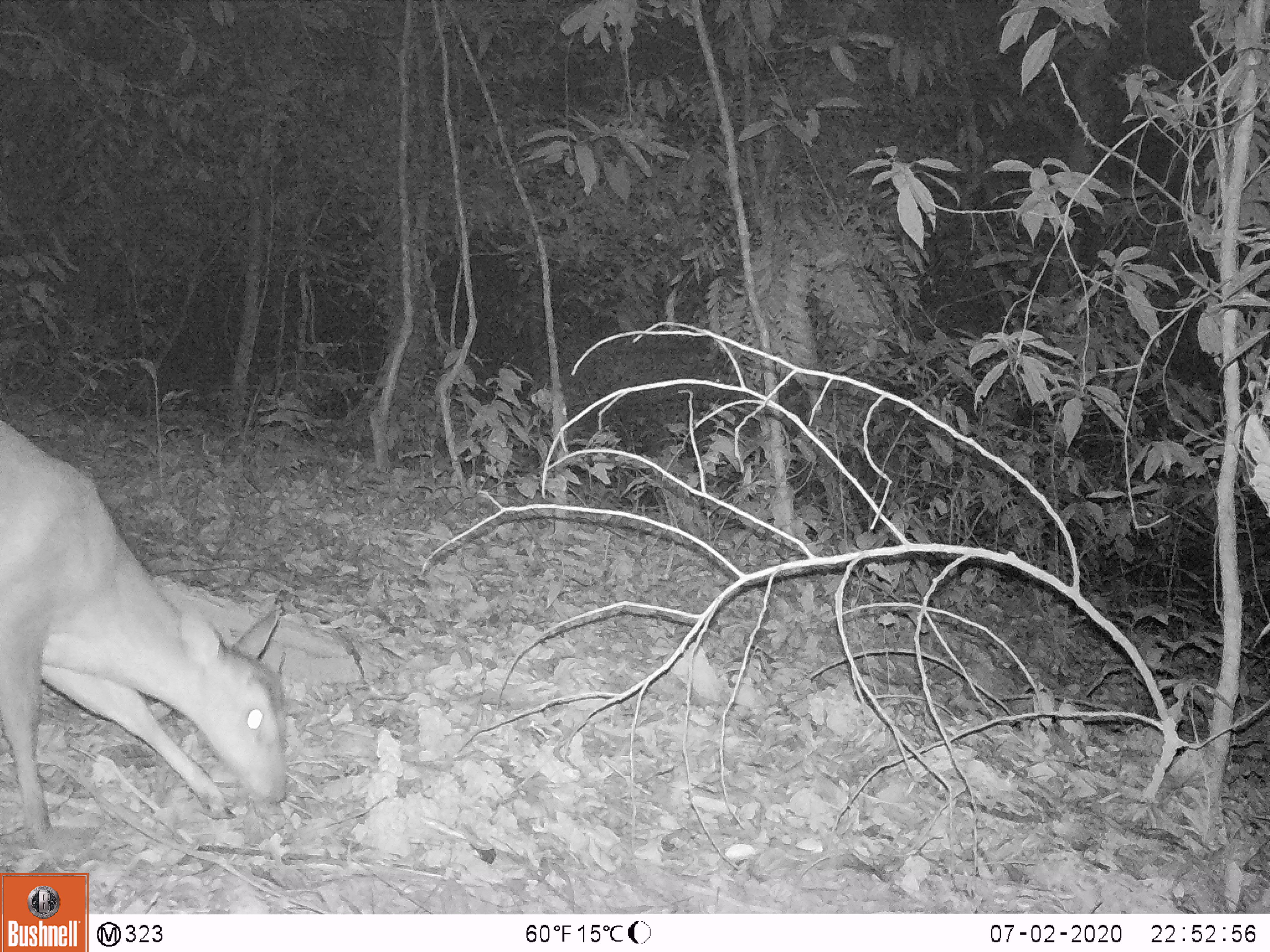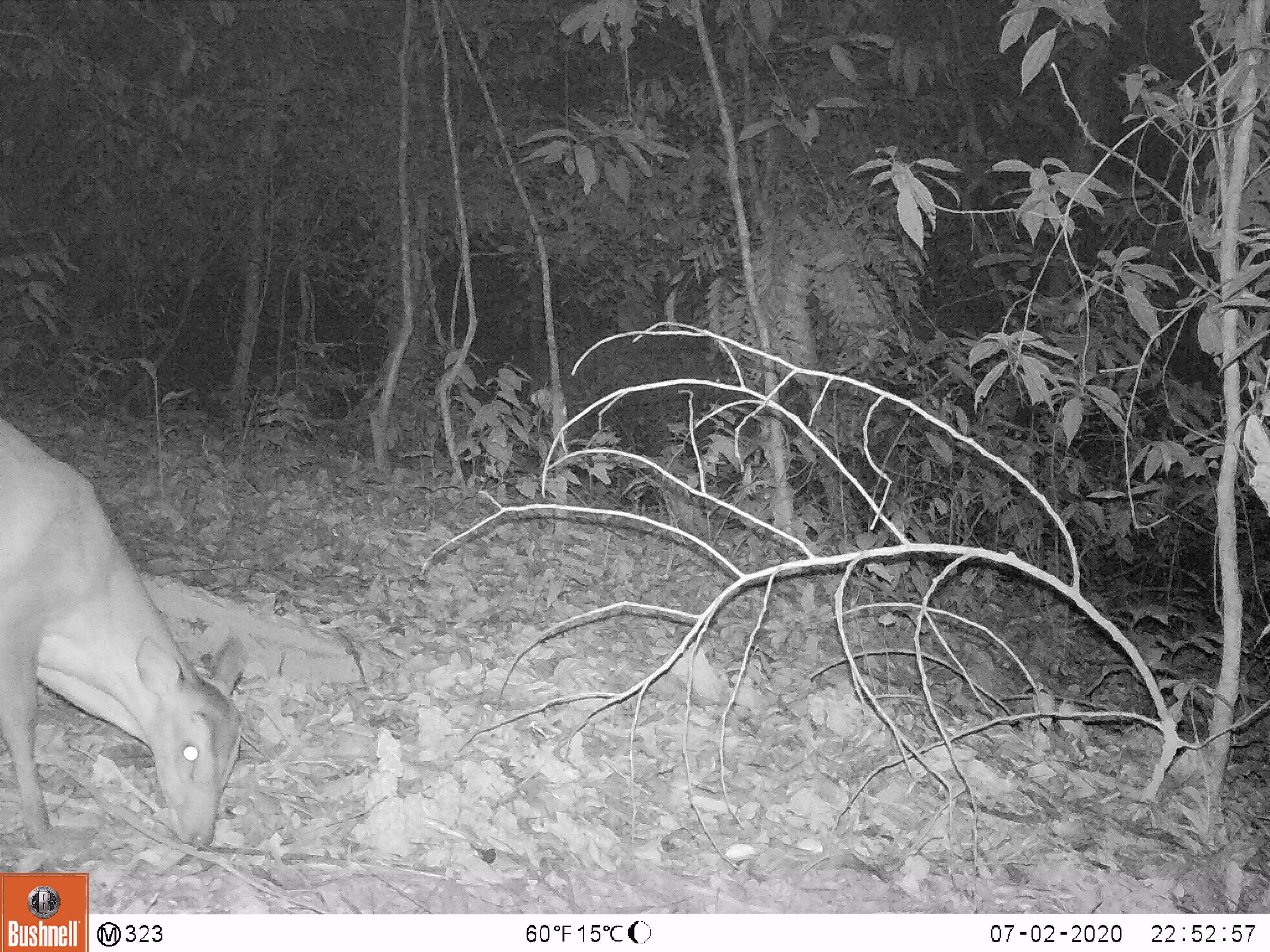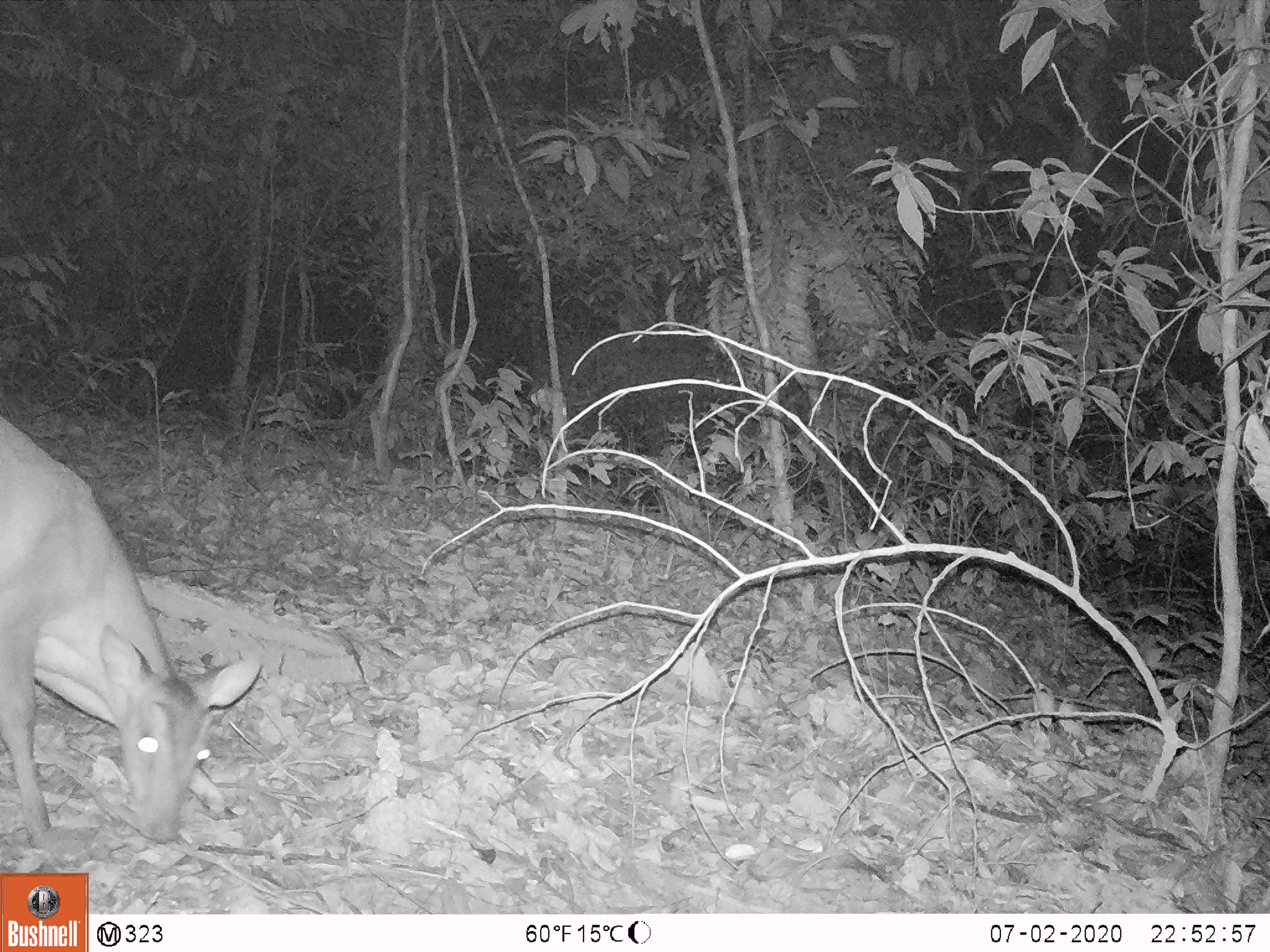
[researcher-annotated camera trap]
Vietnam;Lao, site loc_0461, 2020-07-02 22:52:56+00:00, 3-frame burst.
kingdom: Animalia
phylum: Chordata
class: Mammalia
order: Artiodactyla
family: Cervidae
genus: Muntiacus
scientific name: Muntiacus vuquangensis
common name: large-antlered muntjac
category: large antlered muntjac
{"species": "large antlered muntjac (large-antlered muntjac) (Muntiacus vuquangensis)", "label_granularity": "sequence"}